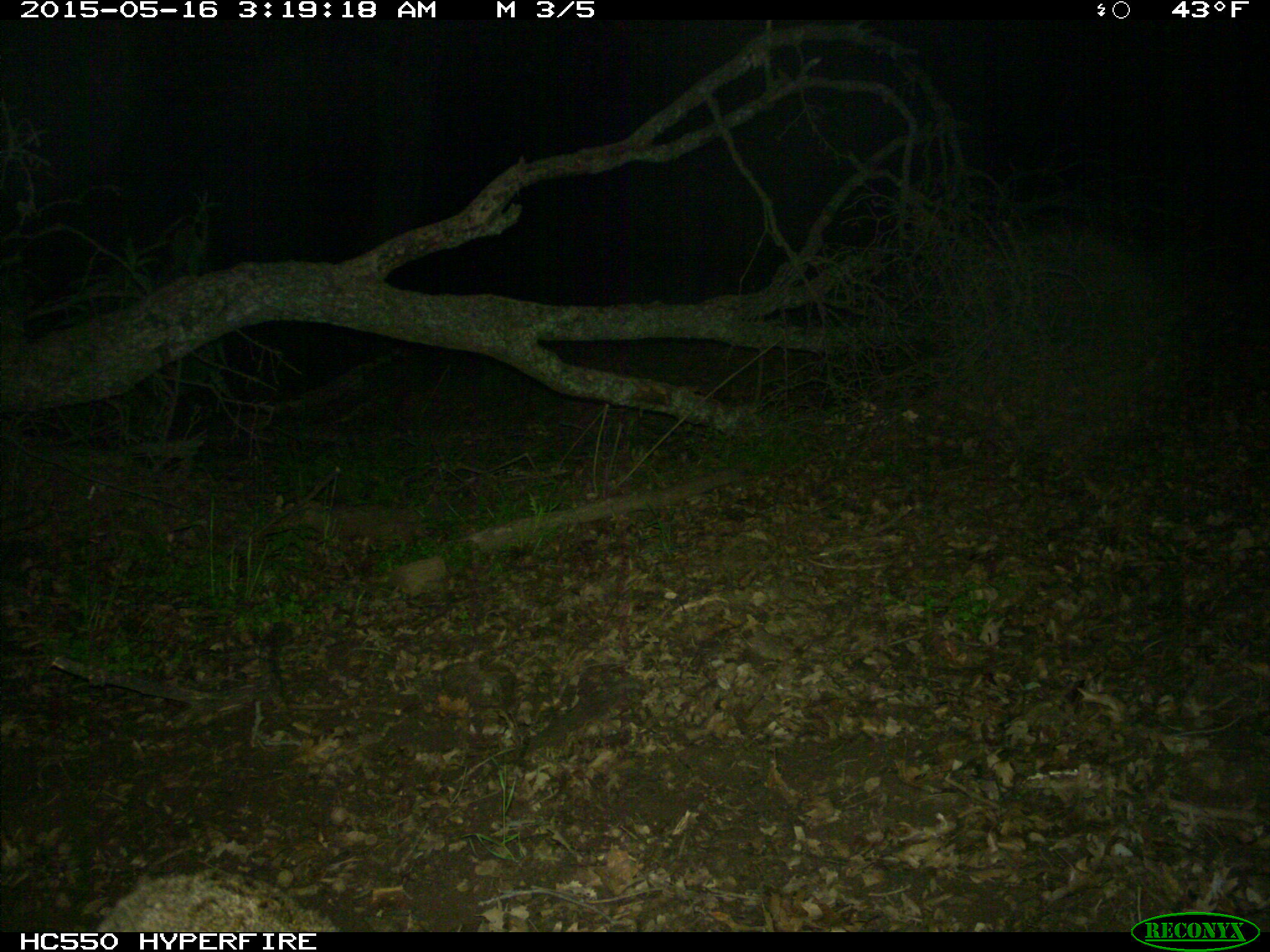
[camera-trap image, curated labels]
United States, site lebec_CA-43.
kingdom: Animalia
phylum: Chordata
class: Mammalia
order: Carnivora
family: Felidae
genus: Lynx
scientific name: Lynx rufus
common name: bobcat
Lynx rufus (bobcat).